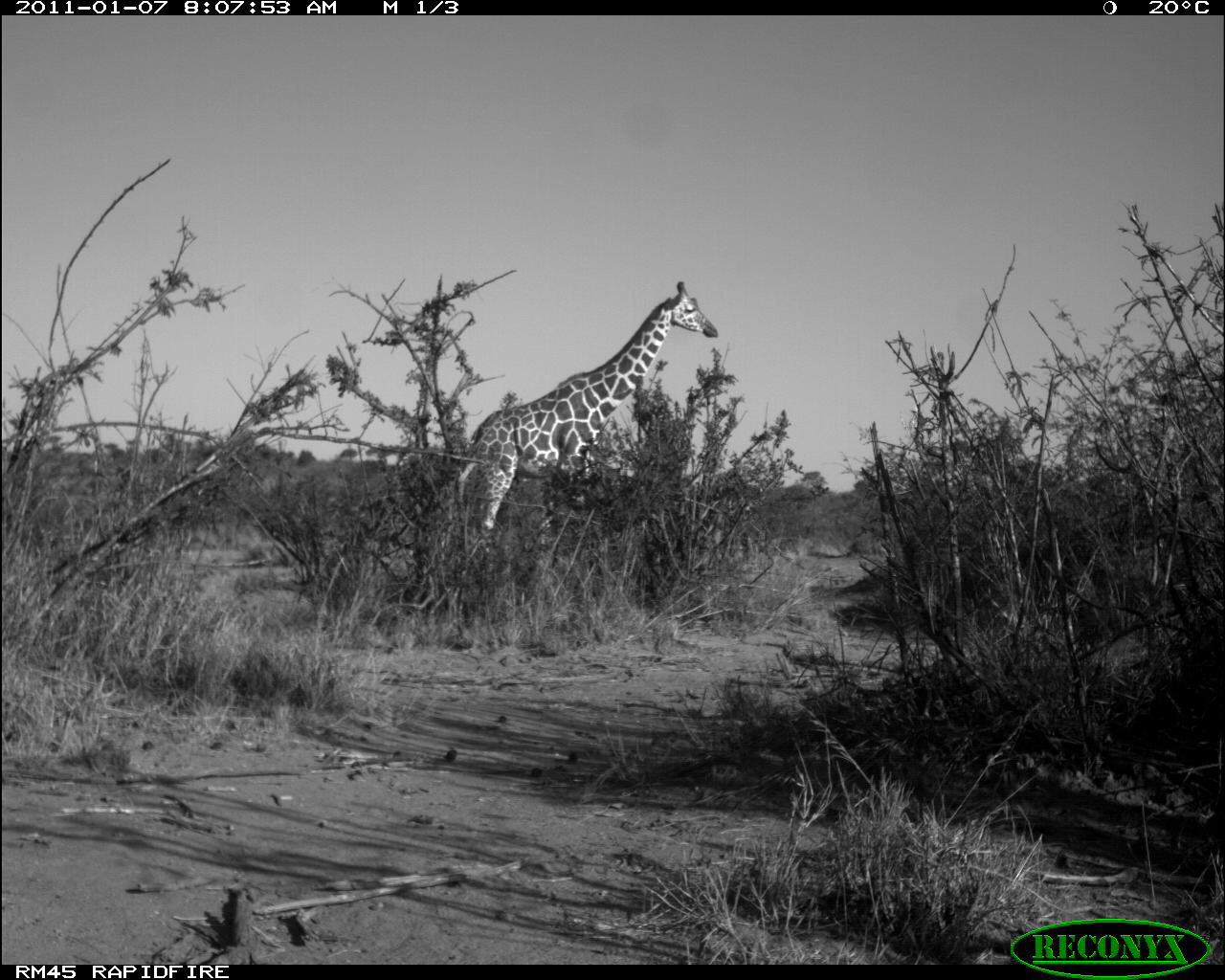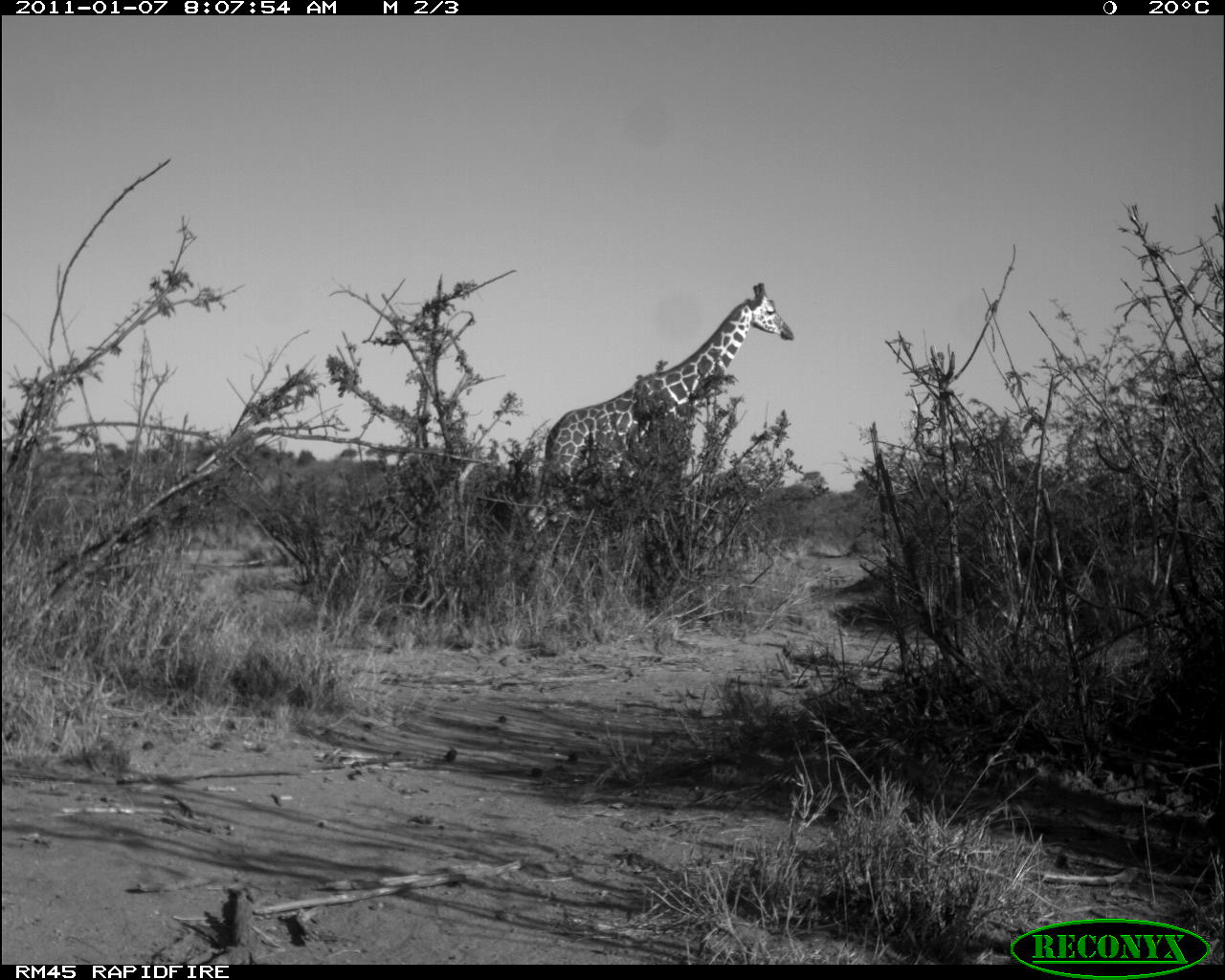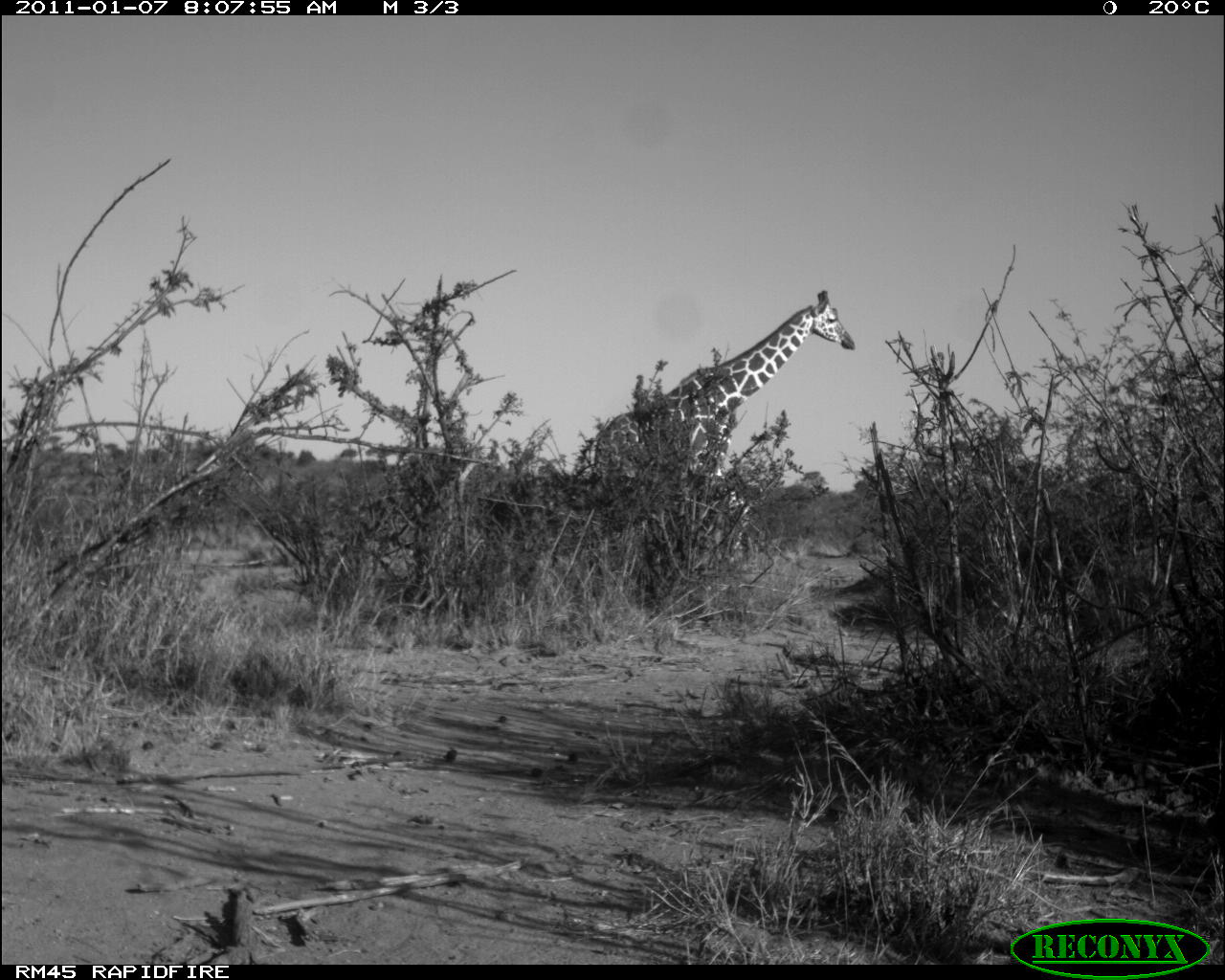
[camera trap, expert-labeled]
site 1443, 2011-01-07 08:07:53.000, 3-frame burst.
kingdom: Animalia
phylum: Chordata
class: Mammalia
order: Artiodactyla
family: Bovidae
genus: Madoqua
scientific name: Madoqua guentheri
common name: günther's dik-dik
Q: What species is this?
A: Madoqua guentheri (günther's dik-dik).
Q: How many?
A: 1.